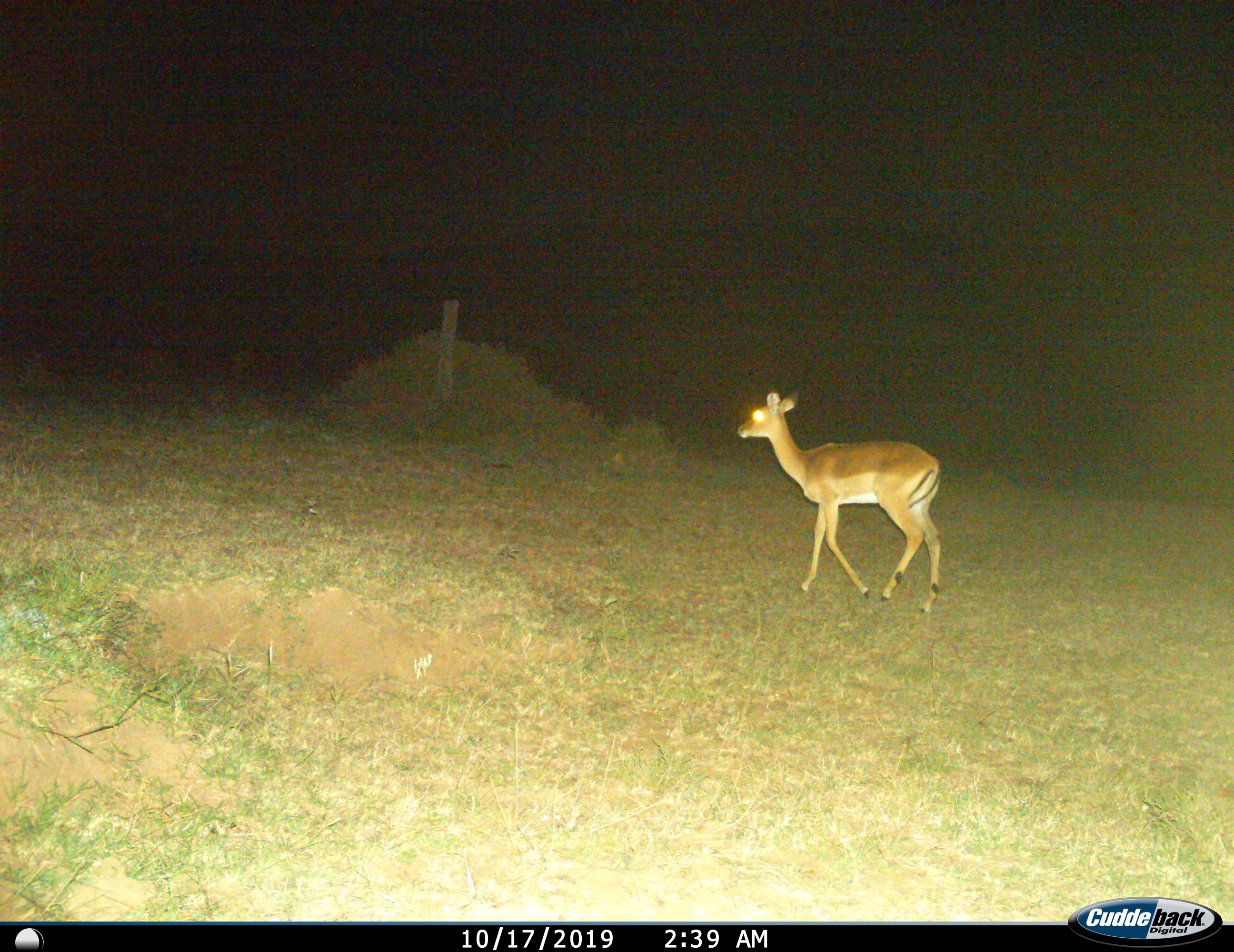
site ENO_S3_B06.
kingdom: Animalia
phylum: Chordata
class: Mammalia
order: Artiodactyla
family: Bovidae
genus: Aepyceros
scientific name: Aepyceros melampus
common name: impala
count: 1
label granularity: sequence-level